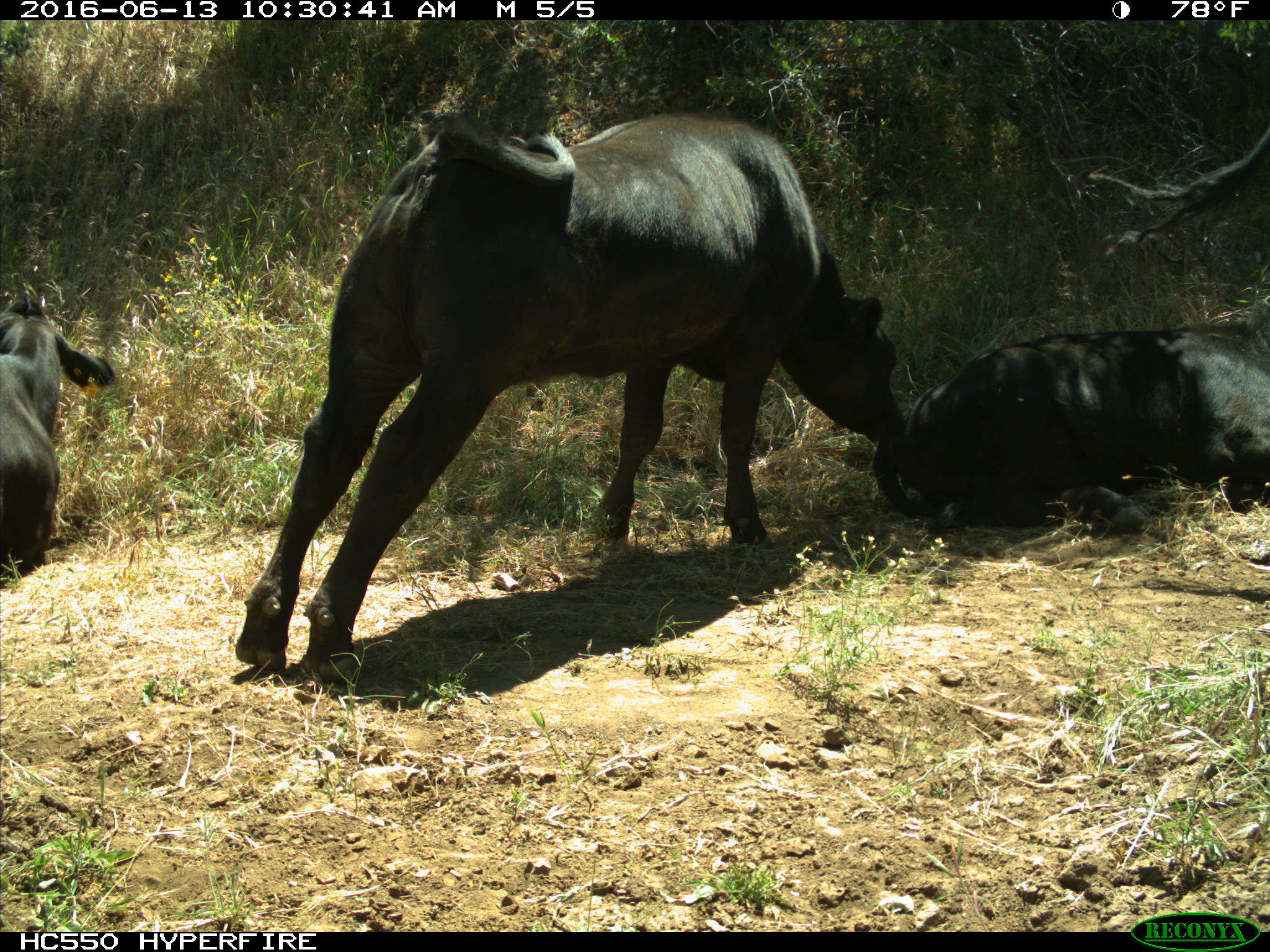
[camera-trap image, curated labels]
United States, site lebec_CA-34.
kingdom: Animalia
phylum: Chordata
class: Mammalia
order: Artiodactyla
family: Bovidae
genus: Bos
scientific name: Bos taurus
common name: domestic cow